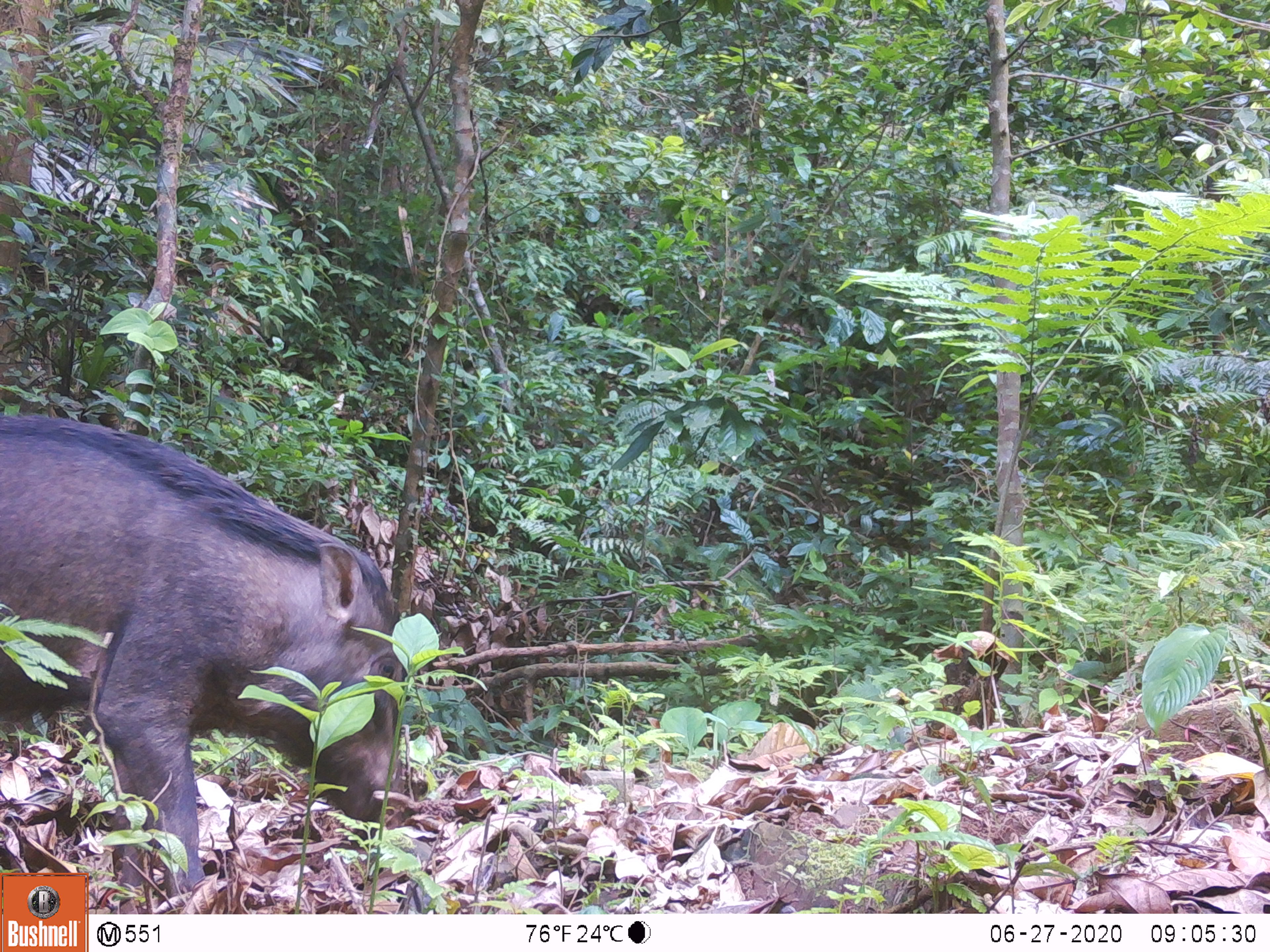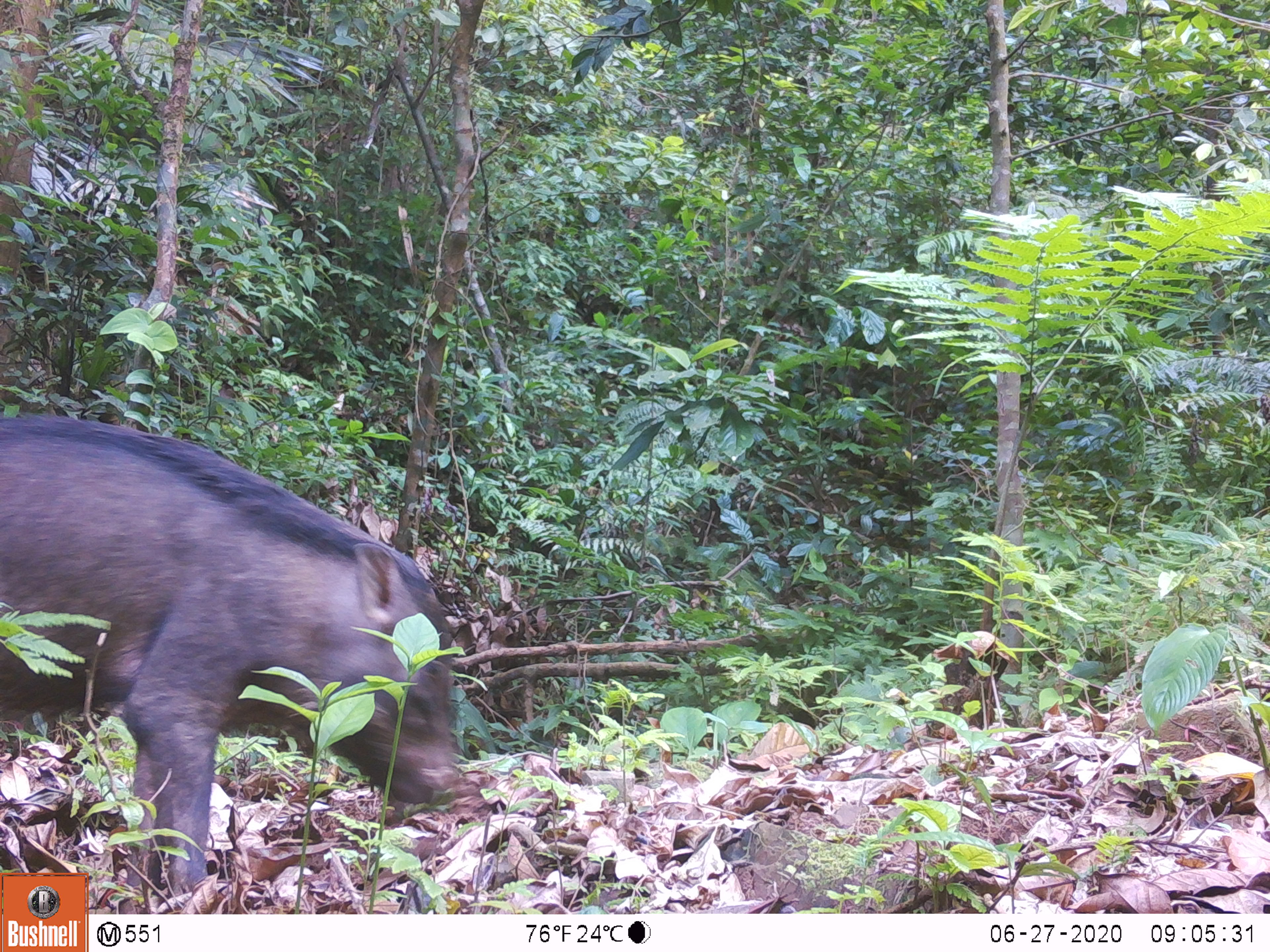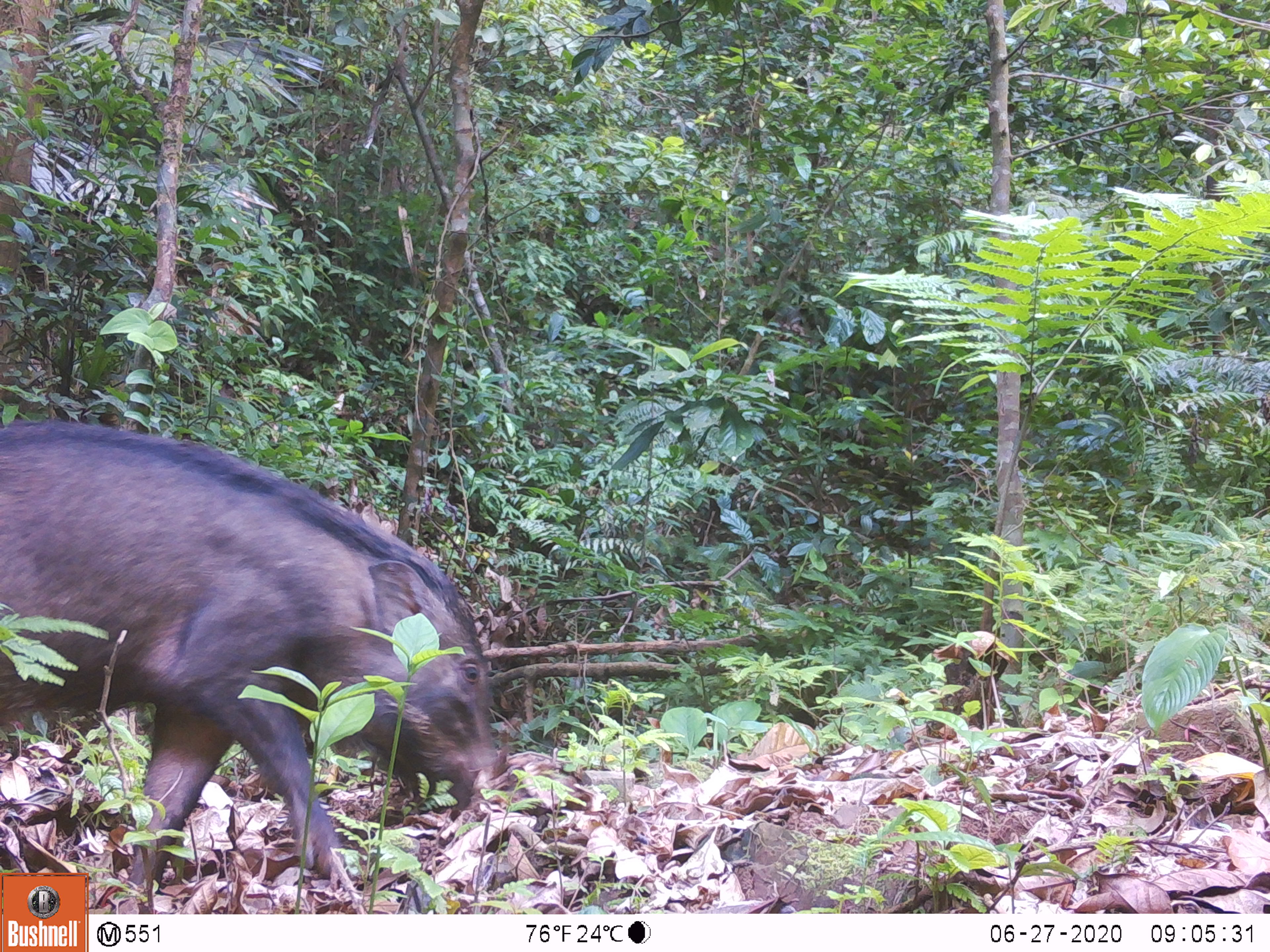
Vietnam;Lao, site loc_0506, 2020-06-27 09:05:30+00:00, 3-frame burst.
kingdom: Animalia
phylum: Chordata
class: Mammalia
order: Artiodactyla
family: Suidae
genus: Sus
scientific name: Sus scrofa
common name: eurasian wild pig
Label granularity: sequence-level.